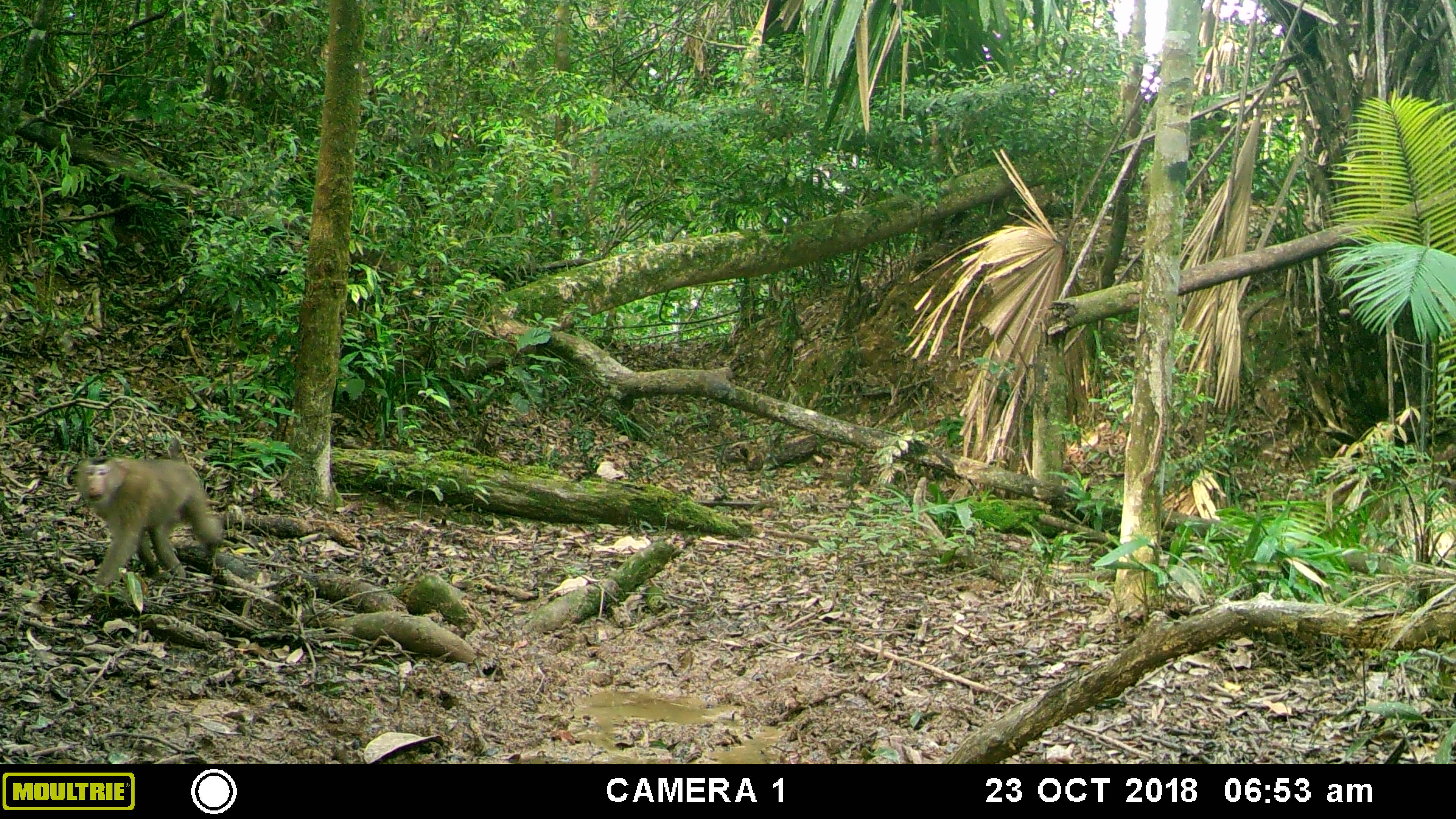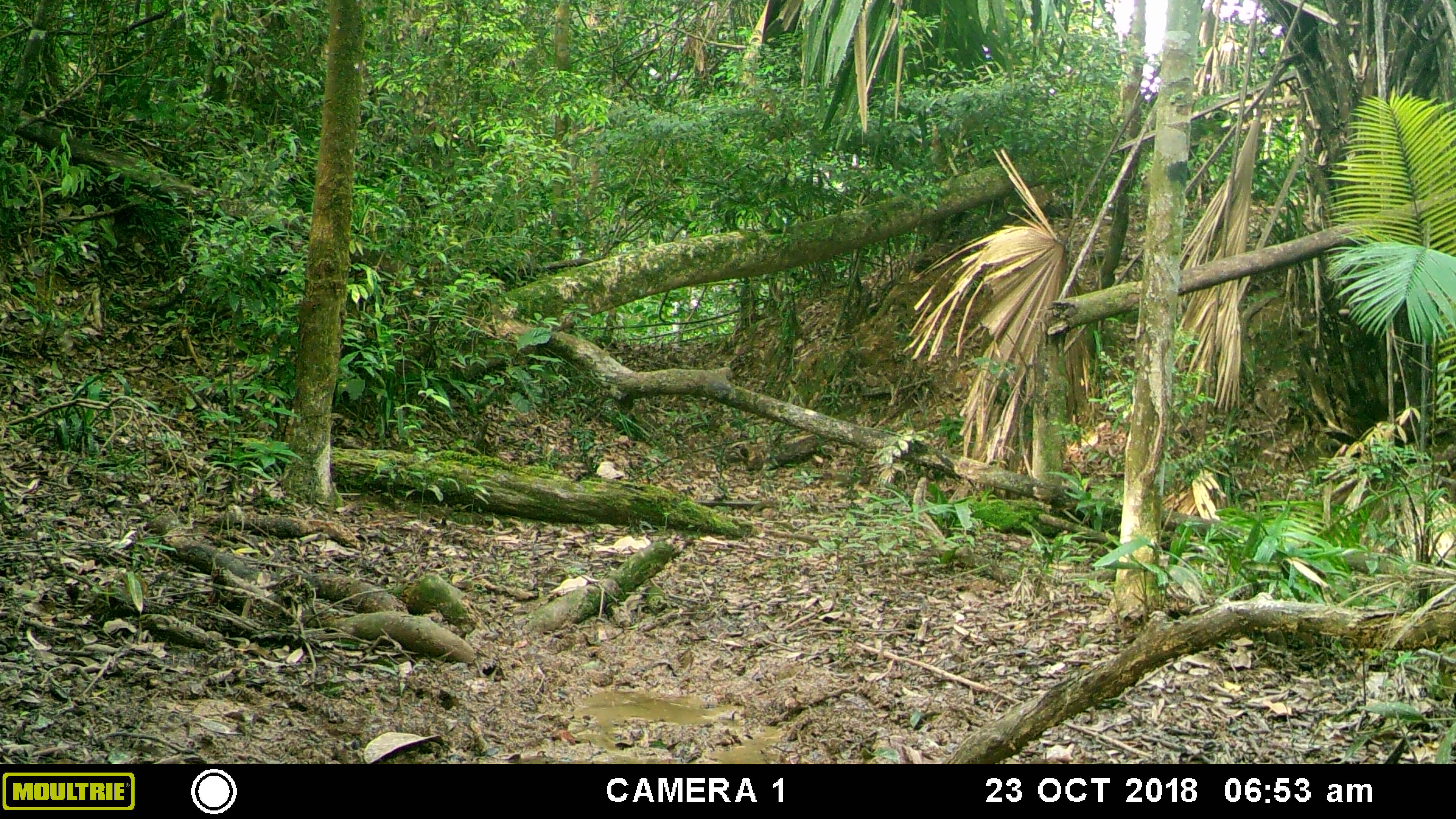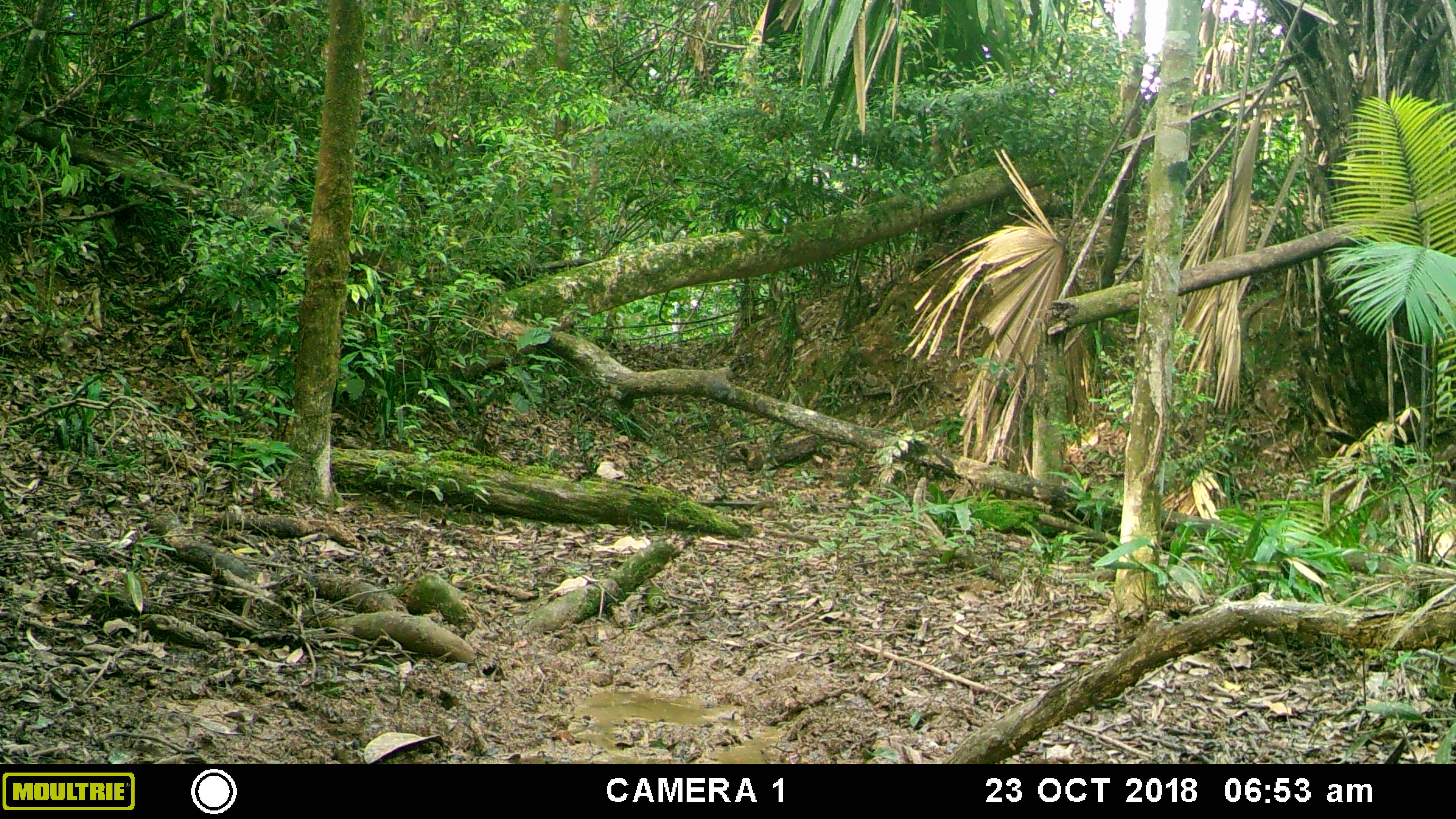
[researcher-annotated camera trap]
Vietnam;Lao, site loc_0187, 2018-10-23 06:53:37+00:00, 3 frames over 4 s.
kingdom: Animalia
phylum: Chordata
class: Mammalia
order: Primates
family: Cercopithecidae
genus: Macaca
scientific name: Macaca nemestrina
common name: pig-tailed macaque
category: pig tailed macaque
Pig tailed macaque (pig-tailed macaque) (Macaca nemestrina). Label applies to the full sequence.